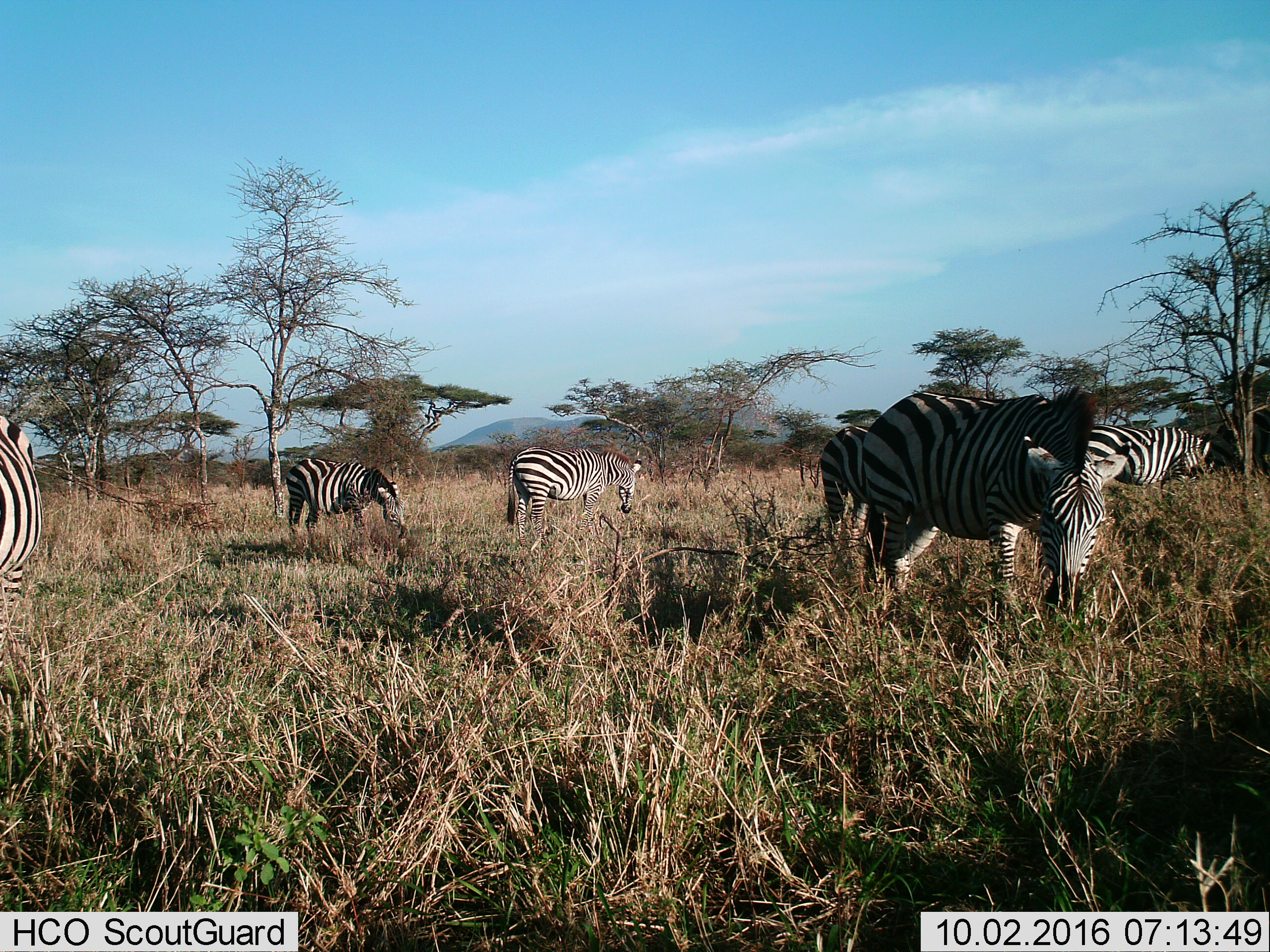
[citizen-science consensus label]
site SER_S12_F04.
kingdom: Animalia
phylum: Chordata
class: Mammalia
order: Perissodactyla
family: Equidae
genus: Equus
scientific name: Equus quagga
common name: plains zebra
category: zebraplains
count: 6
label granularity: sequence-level